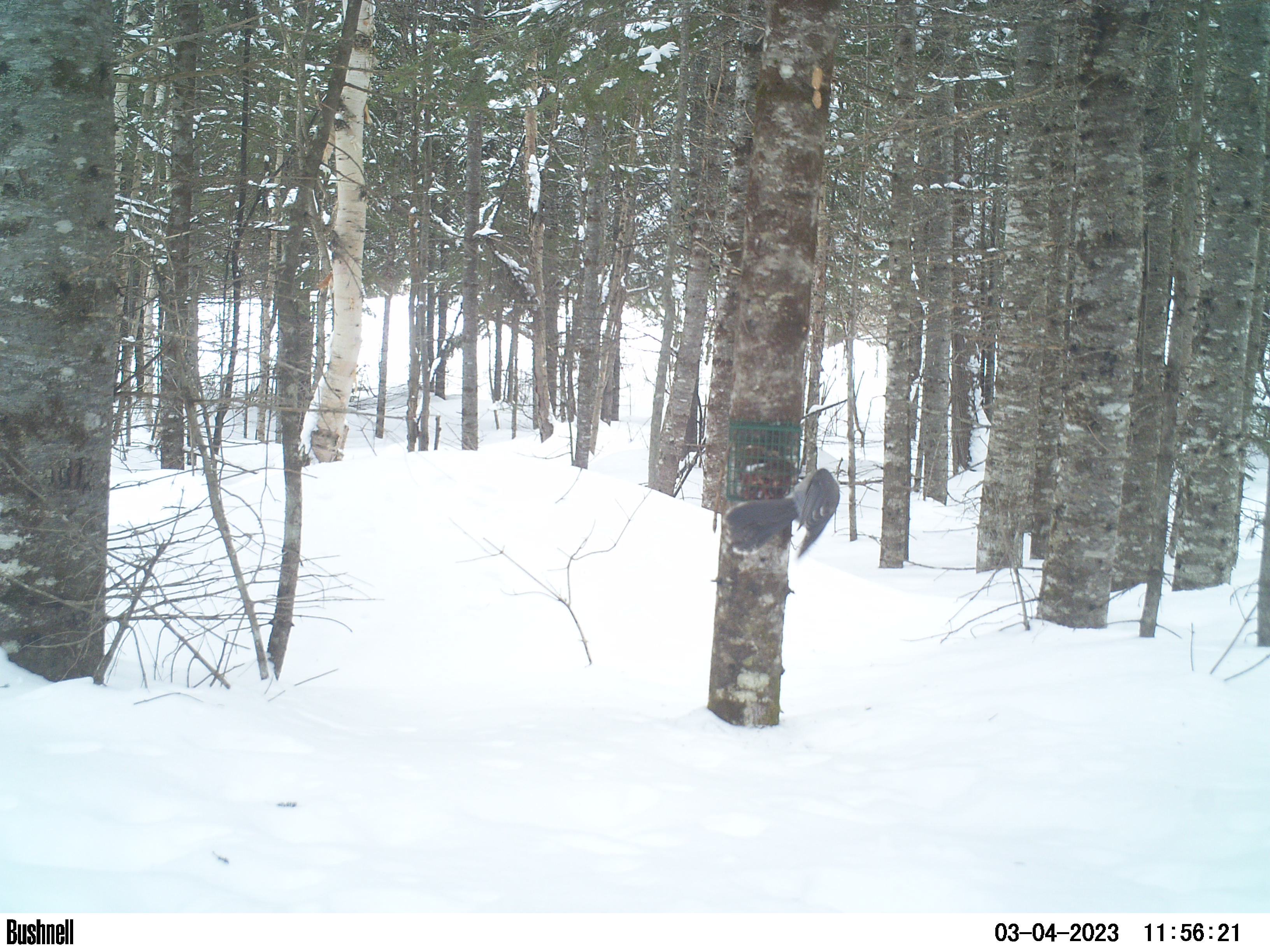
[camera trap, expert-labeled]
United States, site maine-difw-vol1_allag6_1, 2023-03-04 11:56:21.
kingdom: Animalia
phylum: Chordata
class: Aves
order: Passeriformes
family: Corvidae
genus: Perisoreus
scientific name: Perisoreus canadensis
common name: canada jay